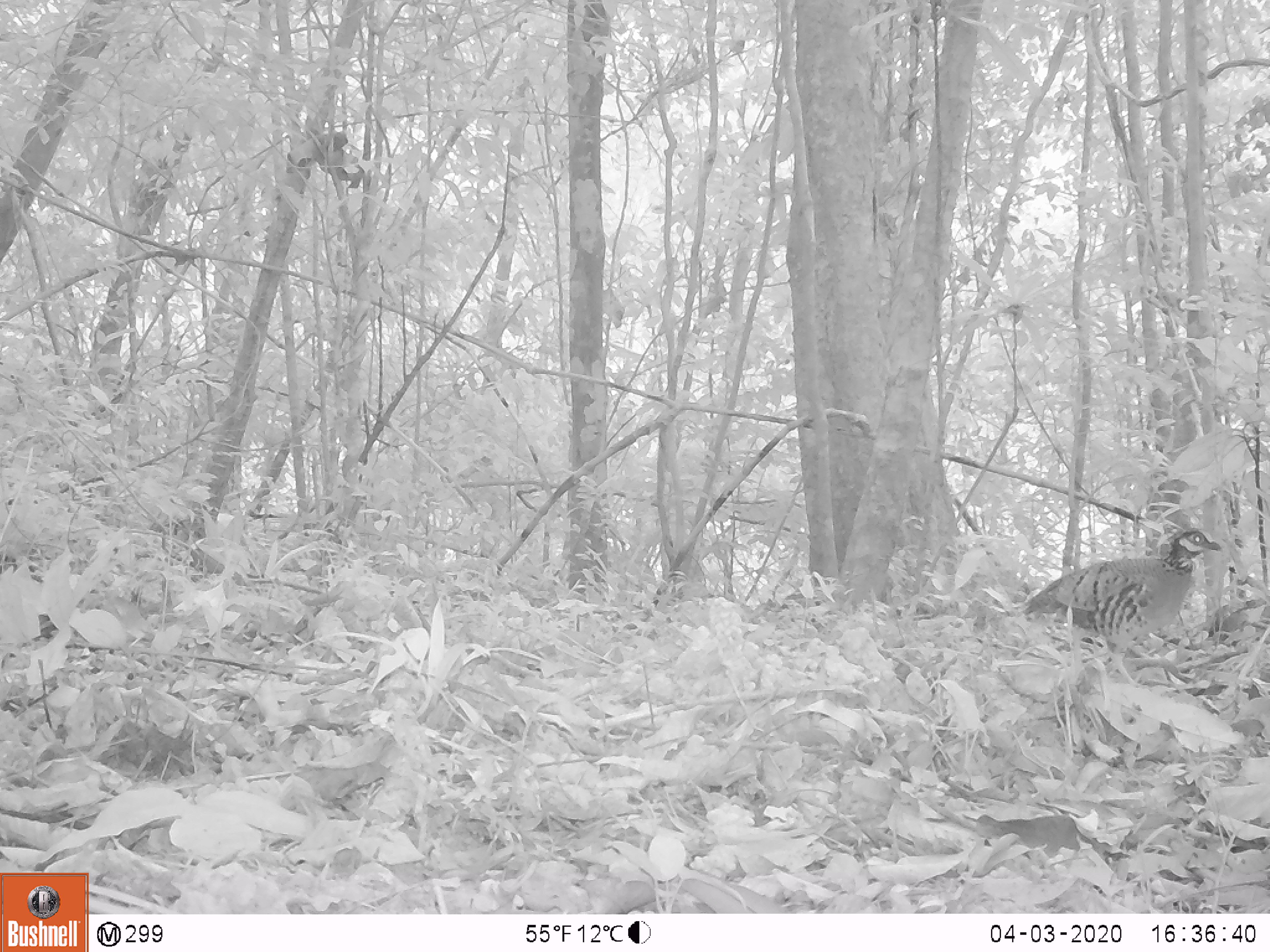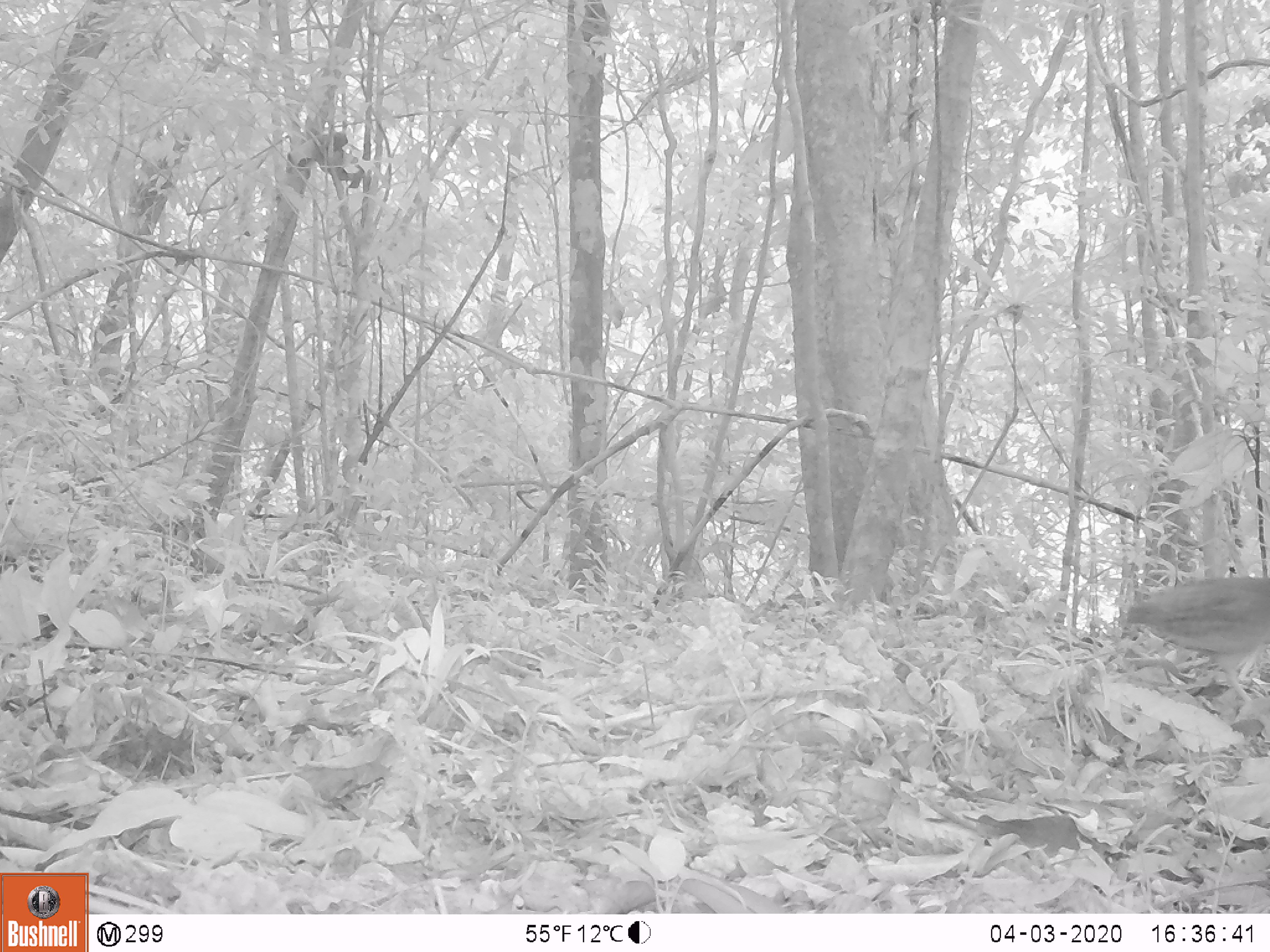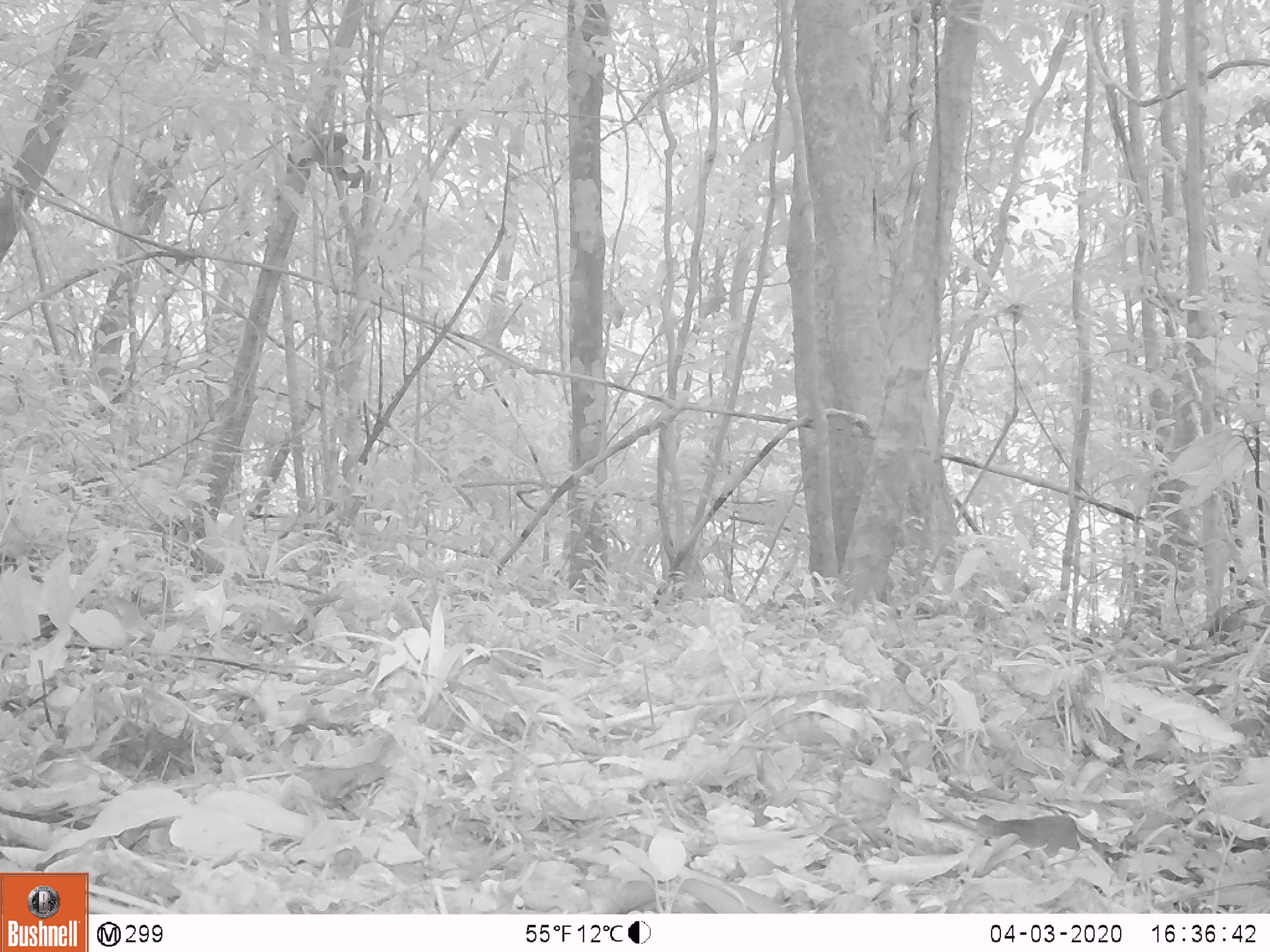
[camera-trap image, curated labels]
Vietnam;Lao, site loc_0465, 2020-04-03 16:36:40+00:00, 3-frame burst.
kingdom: Animalia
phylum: Chordata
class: Aves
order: Galliformes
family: Phasianidae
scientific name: Phasianidae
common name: partridge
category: unidentified partridge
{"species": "unidentified partridge (partridge) (Phasianidae)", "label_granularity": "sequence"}